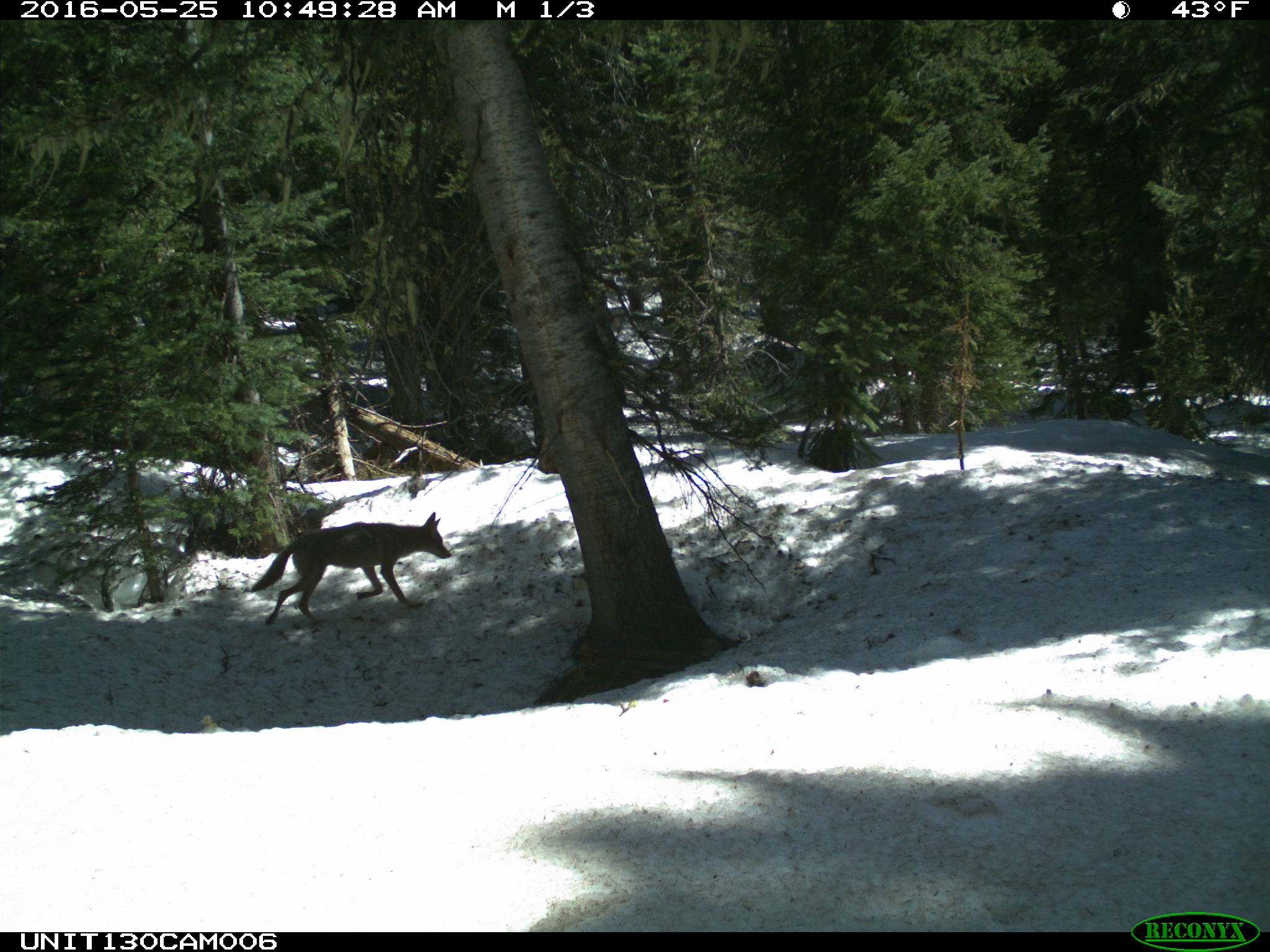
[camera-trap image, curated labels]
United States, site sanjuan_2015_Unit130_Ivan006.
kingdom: Animalia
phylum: Chordata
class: Mammalia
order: Carnivora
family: Canidae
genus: Canis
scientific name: Canis latrans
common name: coyote